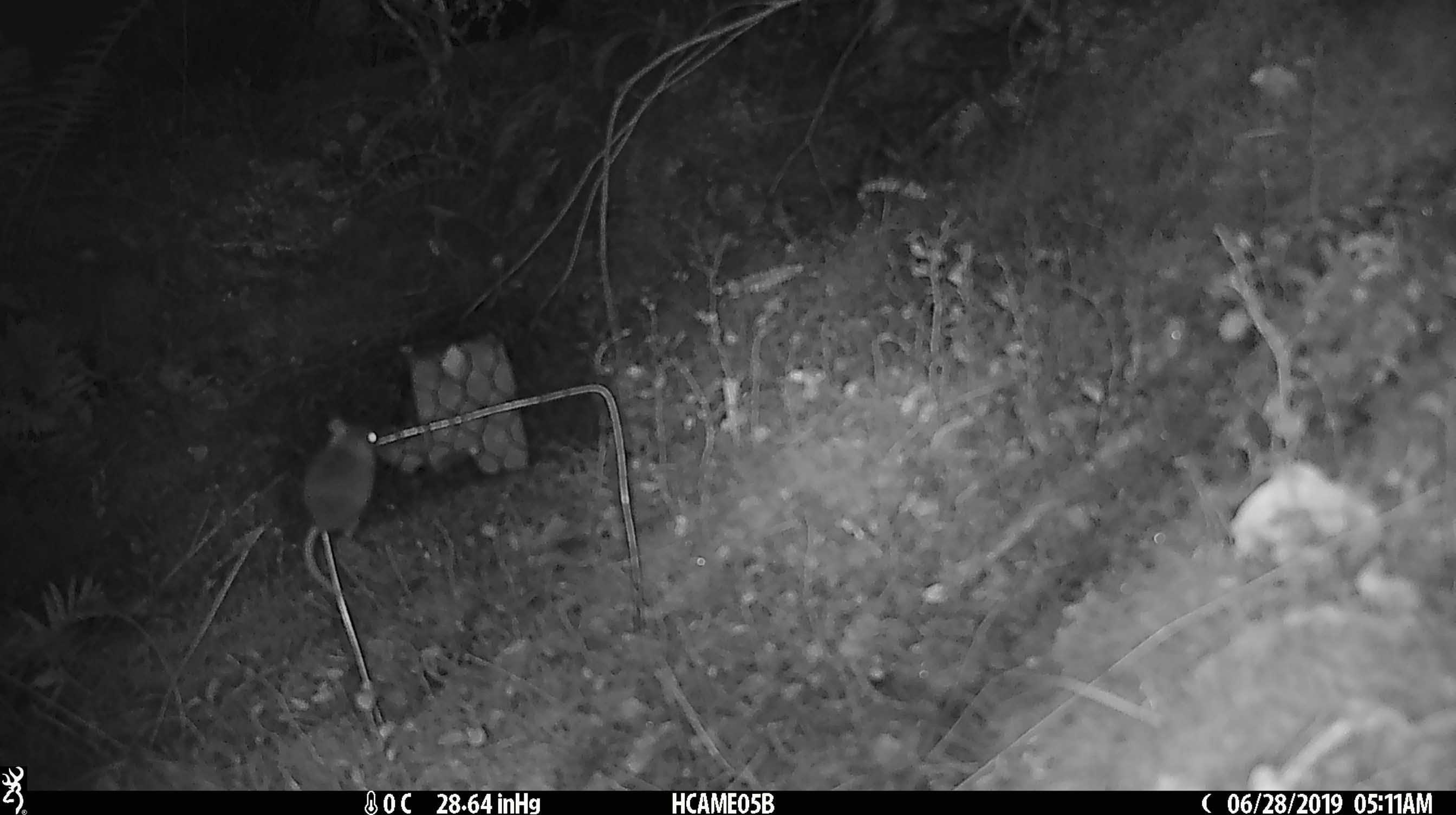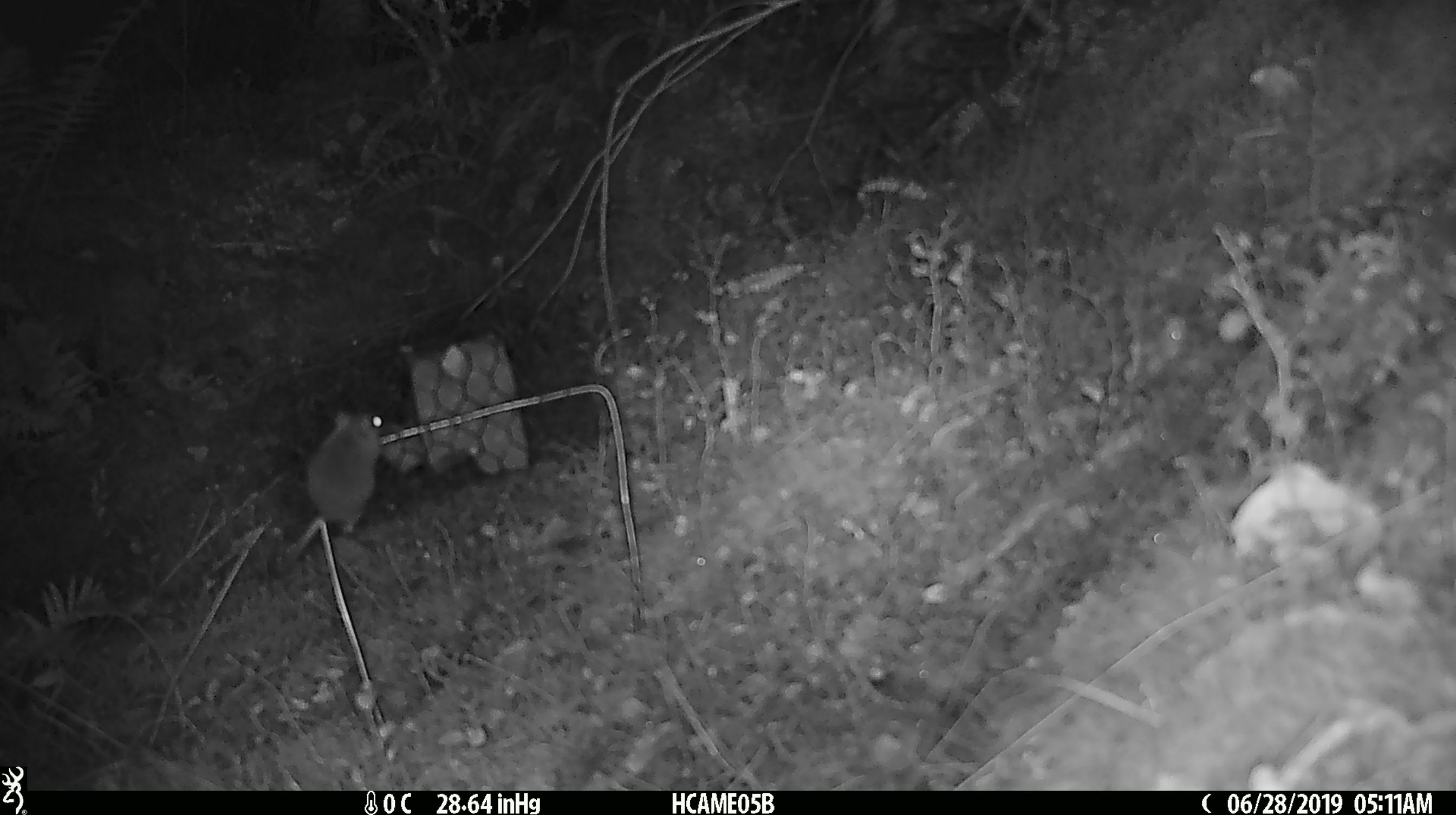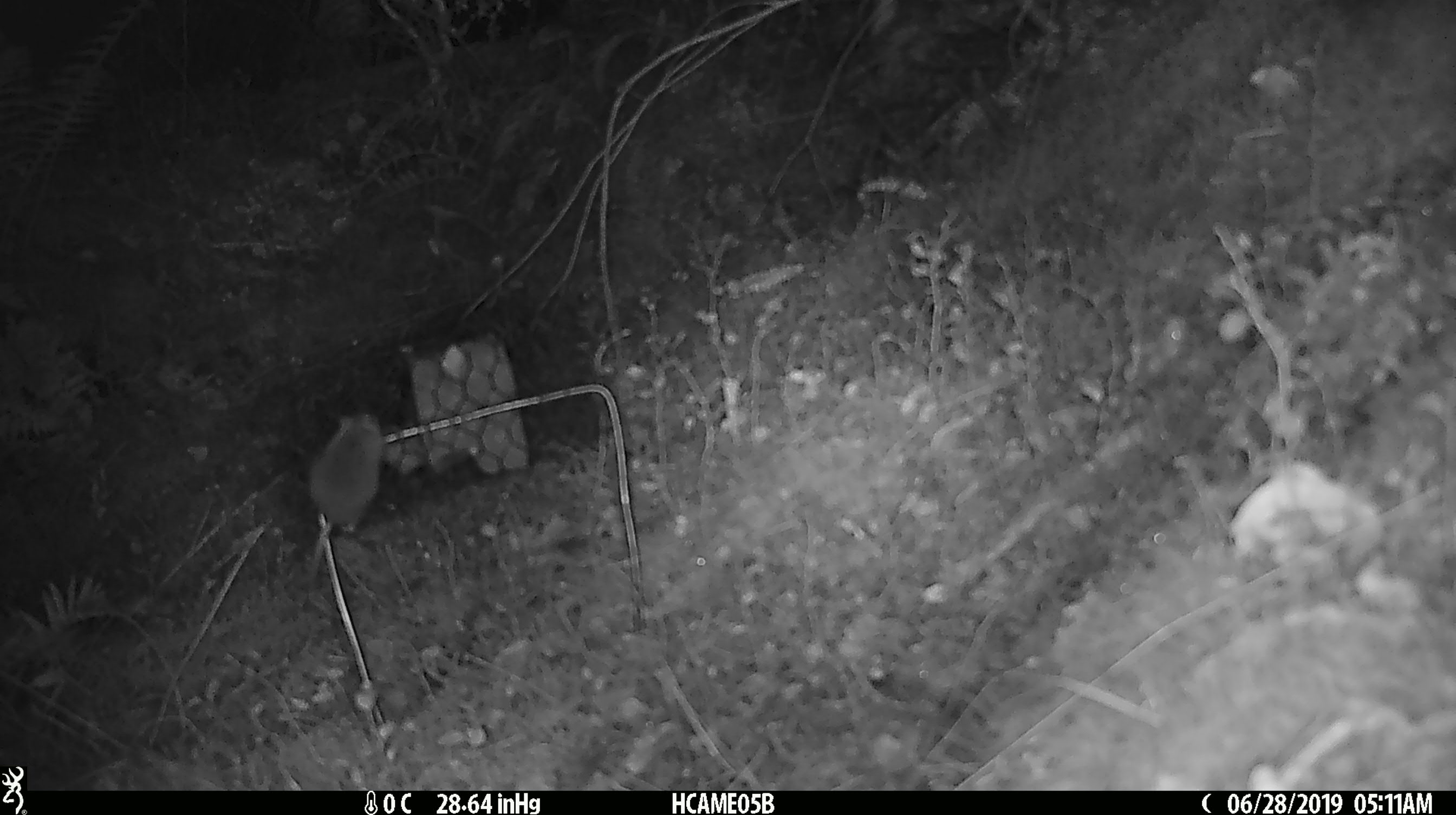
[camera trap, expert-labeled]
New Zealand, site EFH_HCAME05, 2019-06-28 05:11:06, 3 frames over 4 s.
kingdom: Animalia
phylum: Chordata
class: Mammalia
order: Rodentia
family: Muridae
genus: Mus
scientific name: Mus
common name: mouse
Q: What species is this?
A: Mouse (Mus).